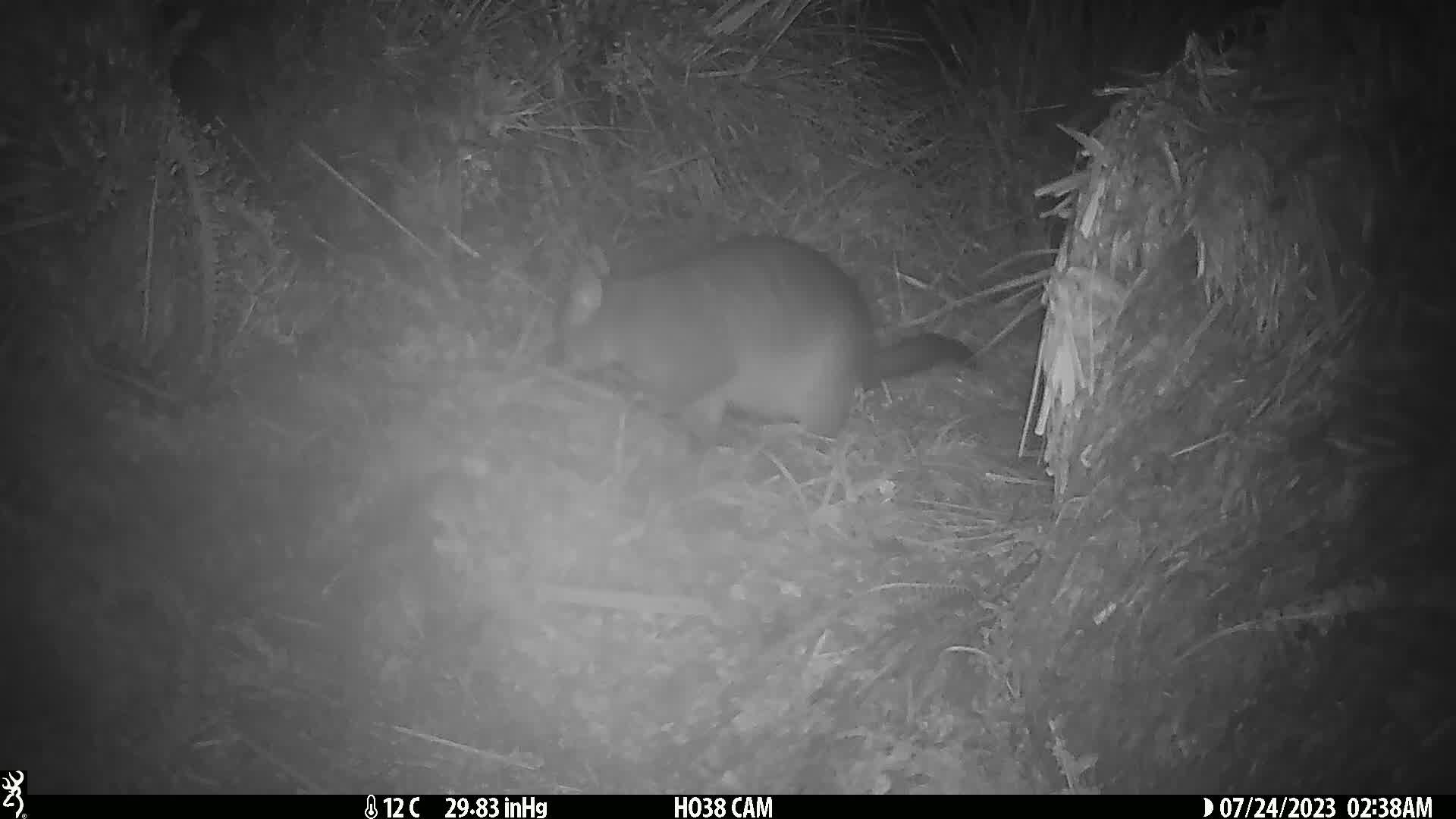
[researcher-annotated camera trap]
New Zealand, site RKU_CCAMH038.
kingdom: Animalia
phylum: Chordata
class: Mammalia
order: Diprotodontia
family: Phalangeridae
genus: Trichosurus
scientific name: Trichosurus vulpecula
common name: common brushtail possum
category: possum